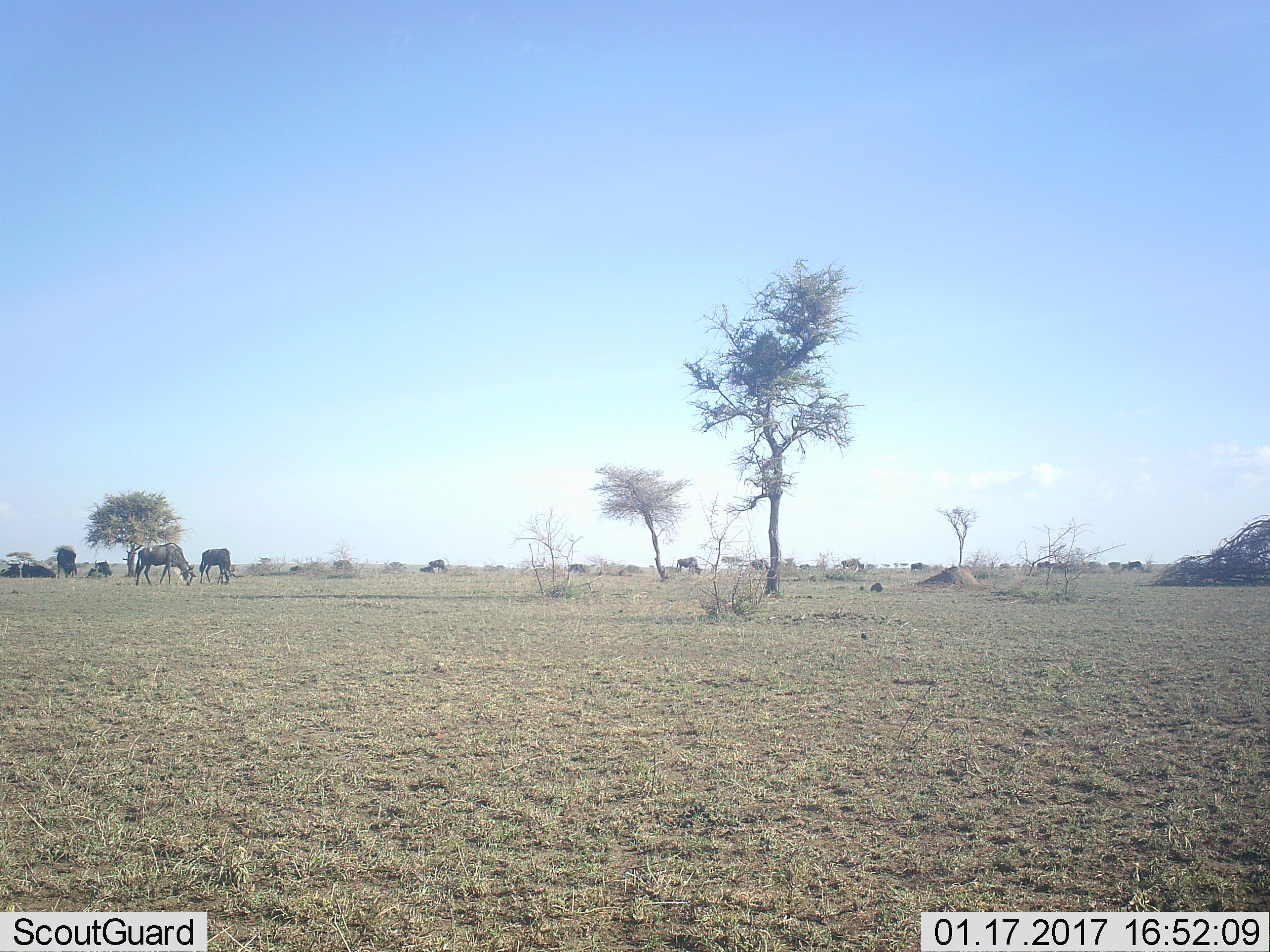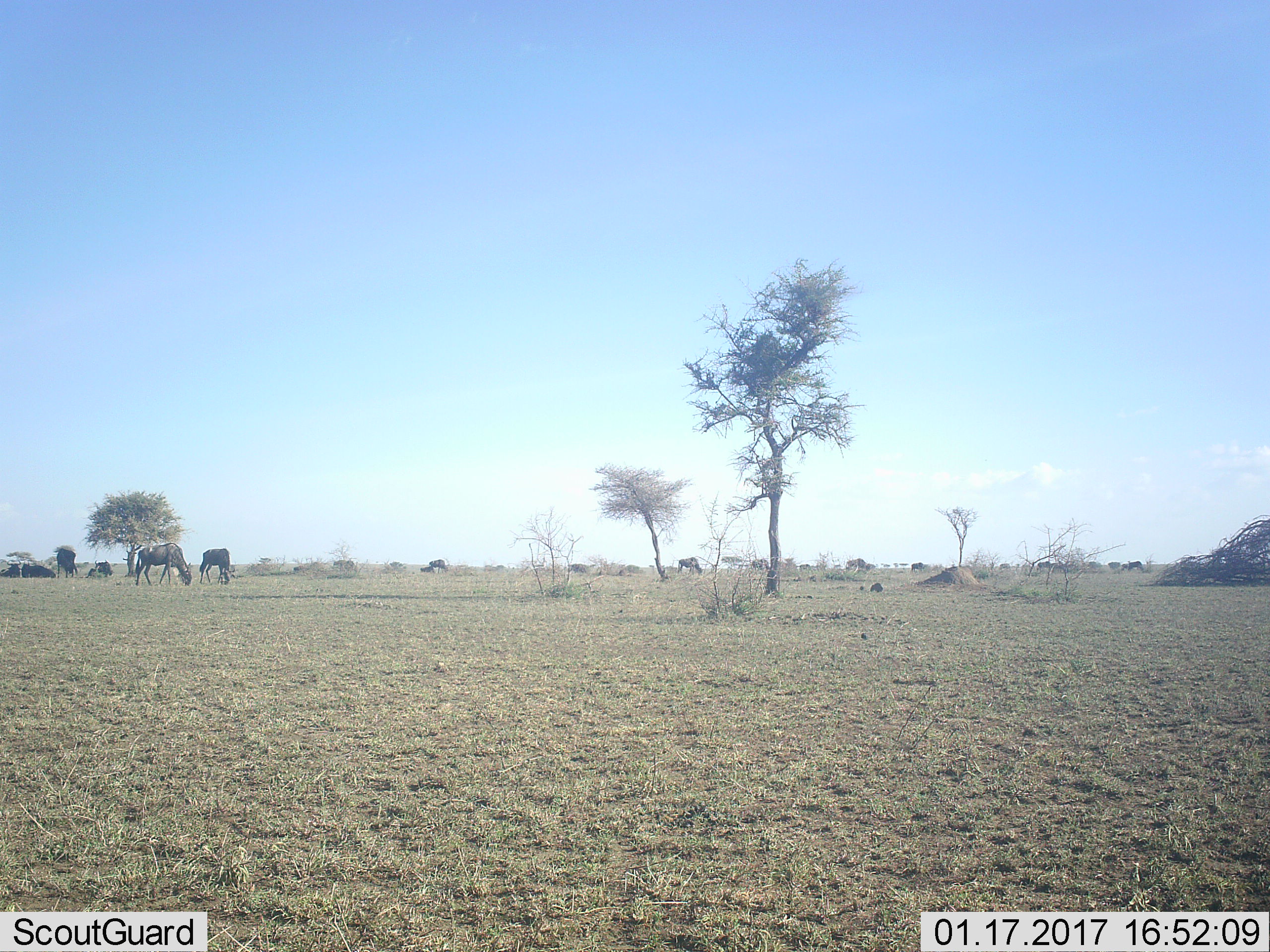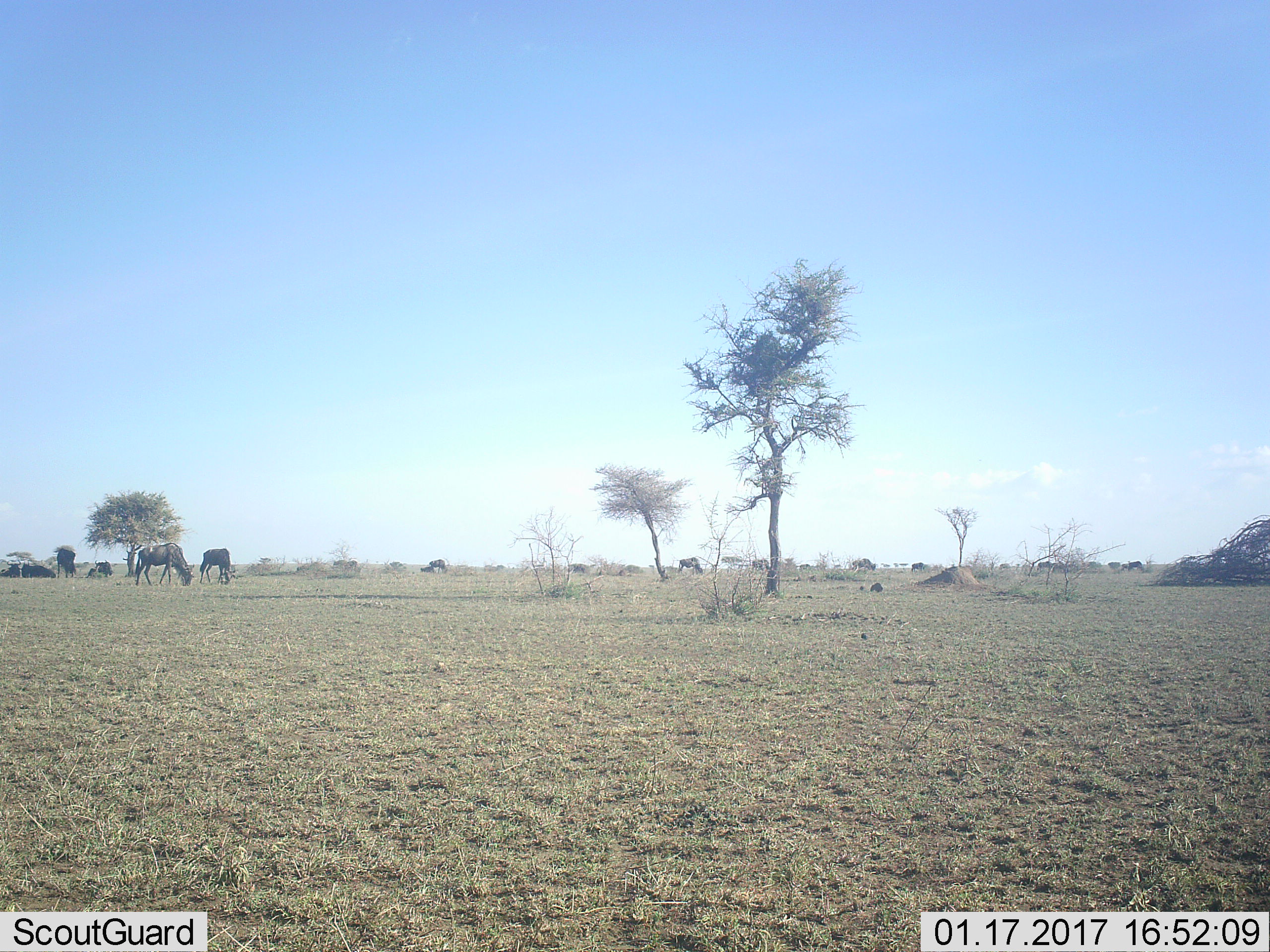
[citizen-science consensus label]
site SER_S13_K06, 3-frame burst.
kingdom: Animalia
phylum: Chordata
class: Mammalia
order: Artiodactyla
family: Bovidae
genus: Connochaetes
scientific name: Connochaetes taurinus taurinus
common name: blue wildebeest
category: wildebeestblue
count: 11-50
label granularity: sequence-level